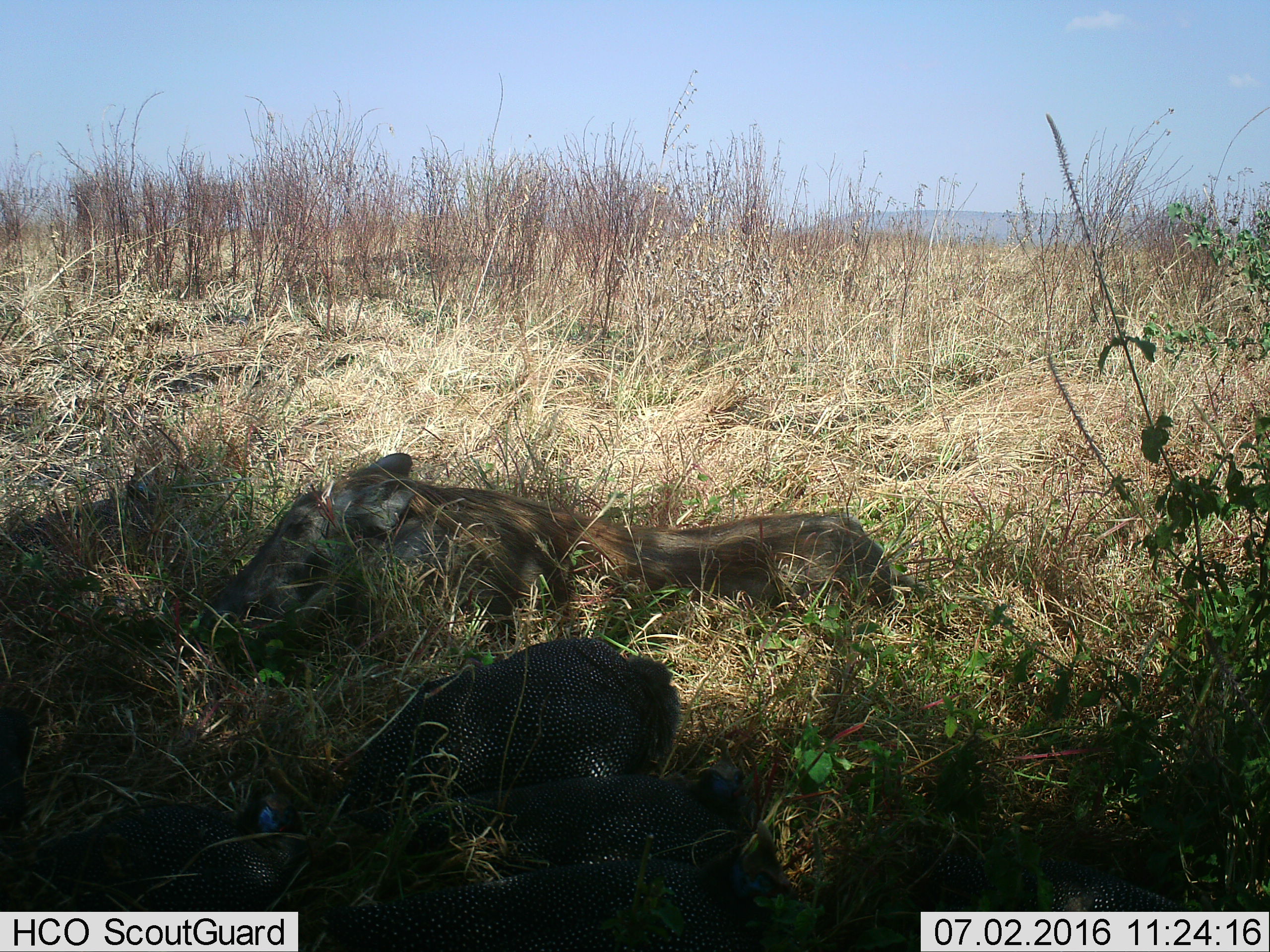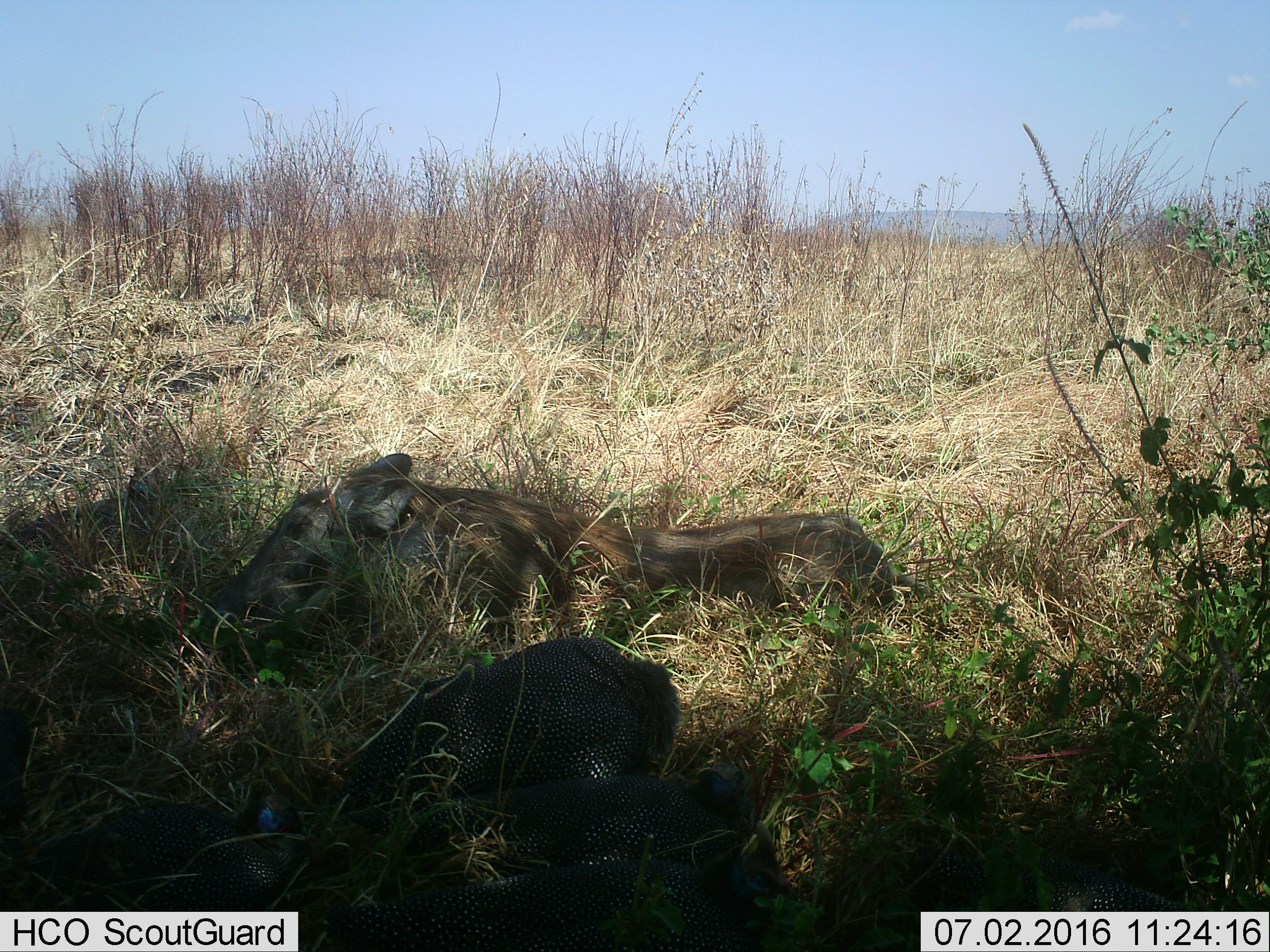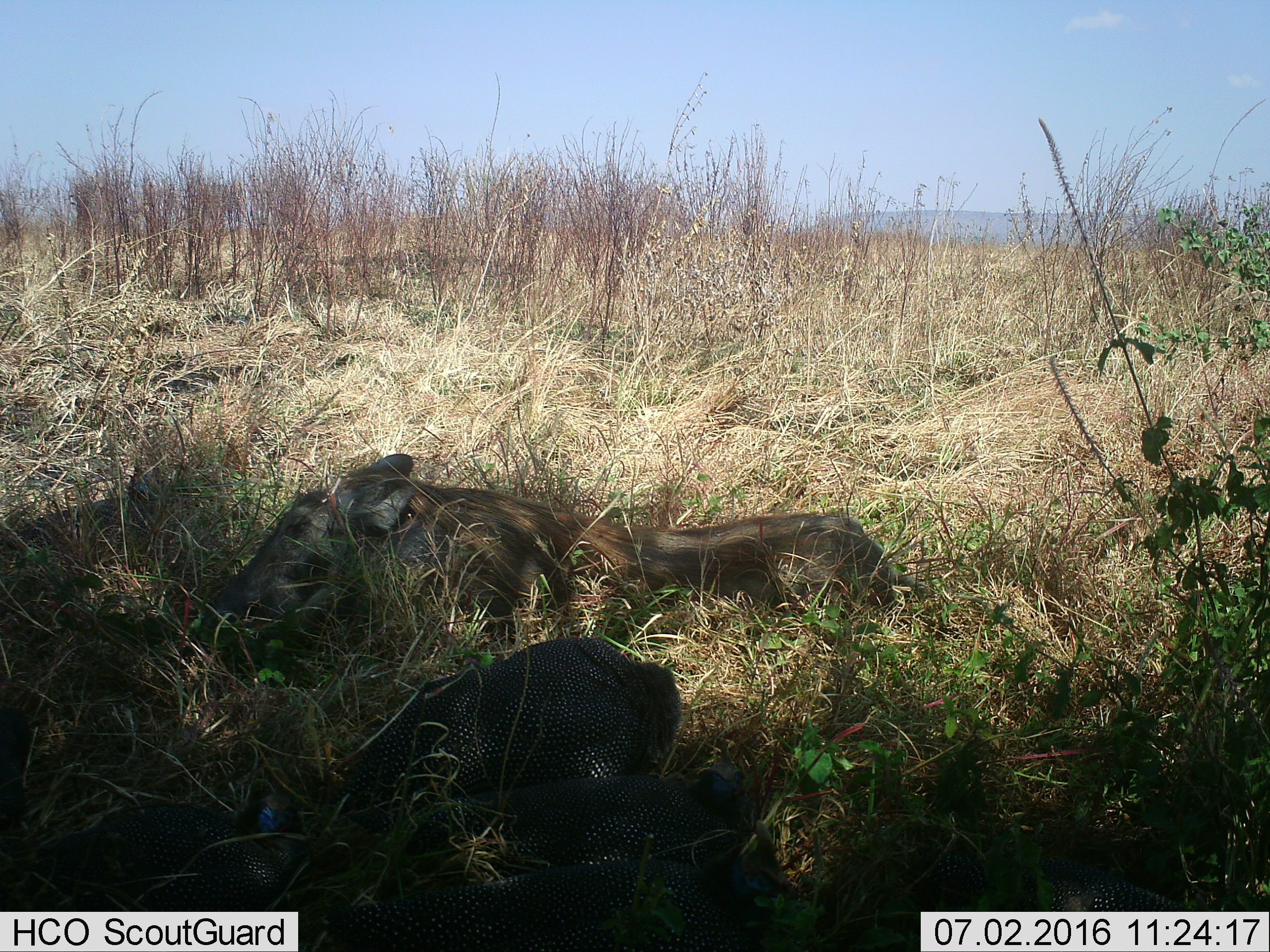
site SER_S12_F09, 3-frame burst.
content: unidentified animal